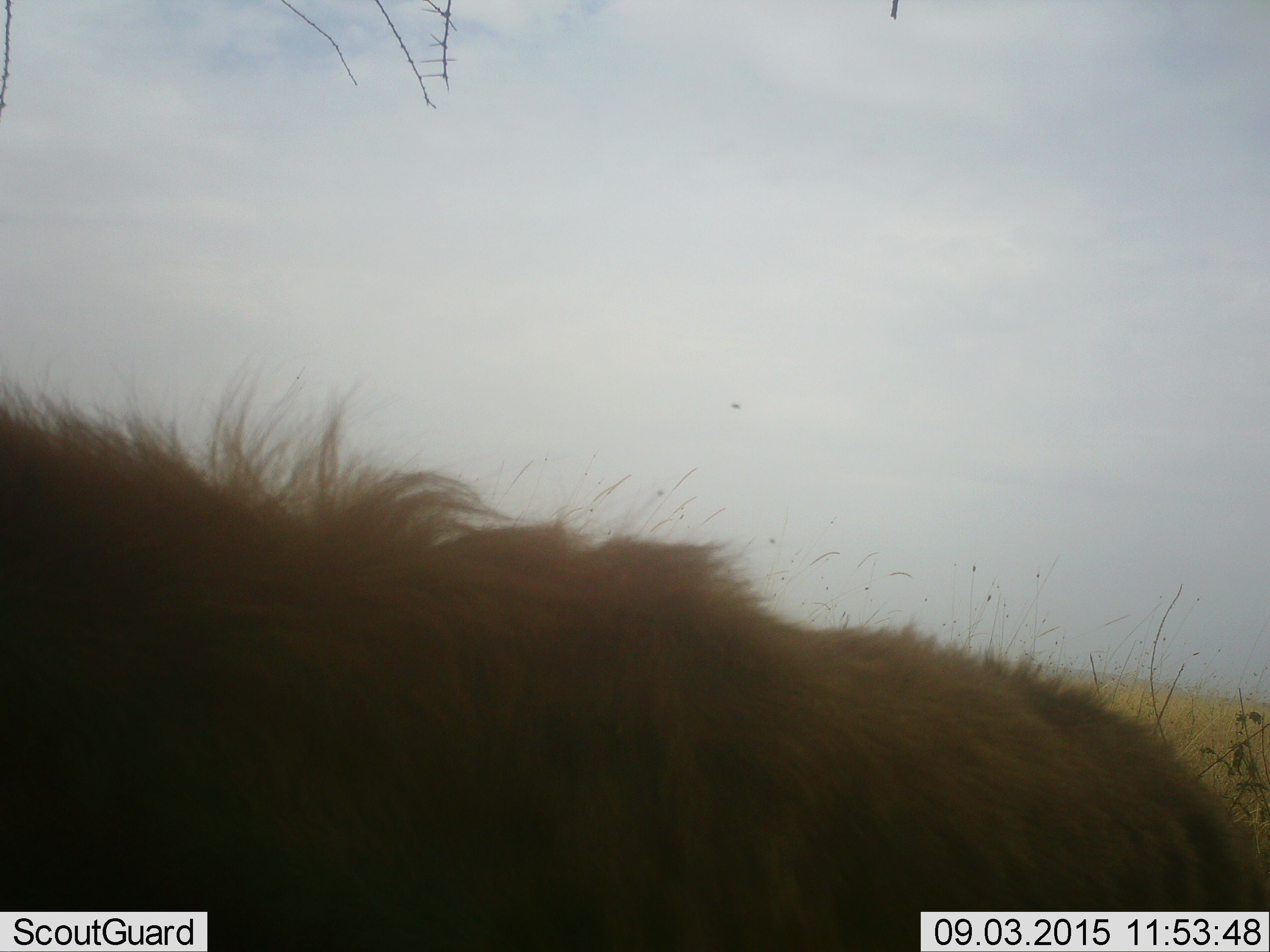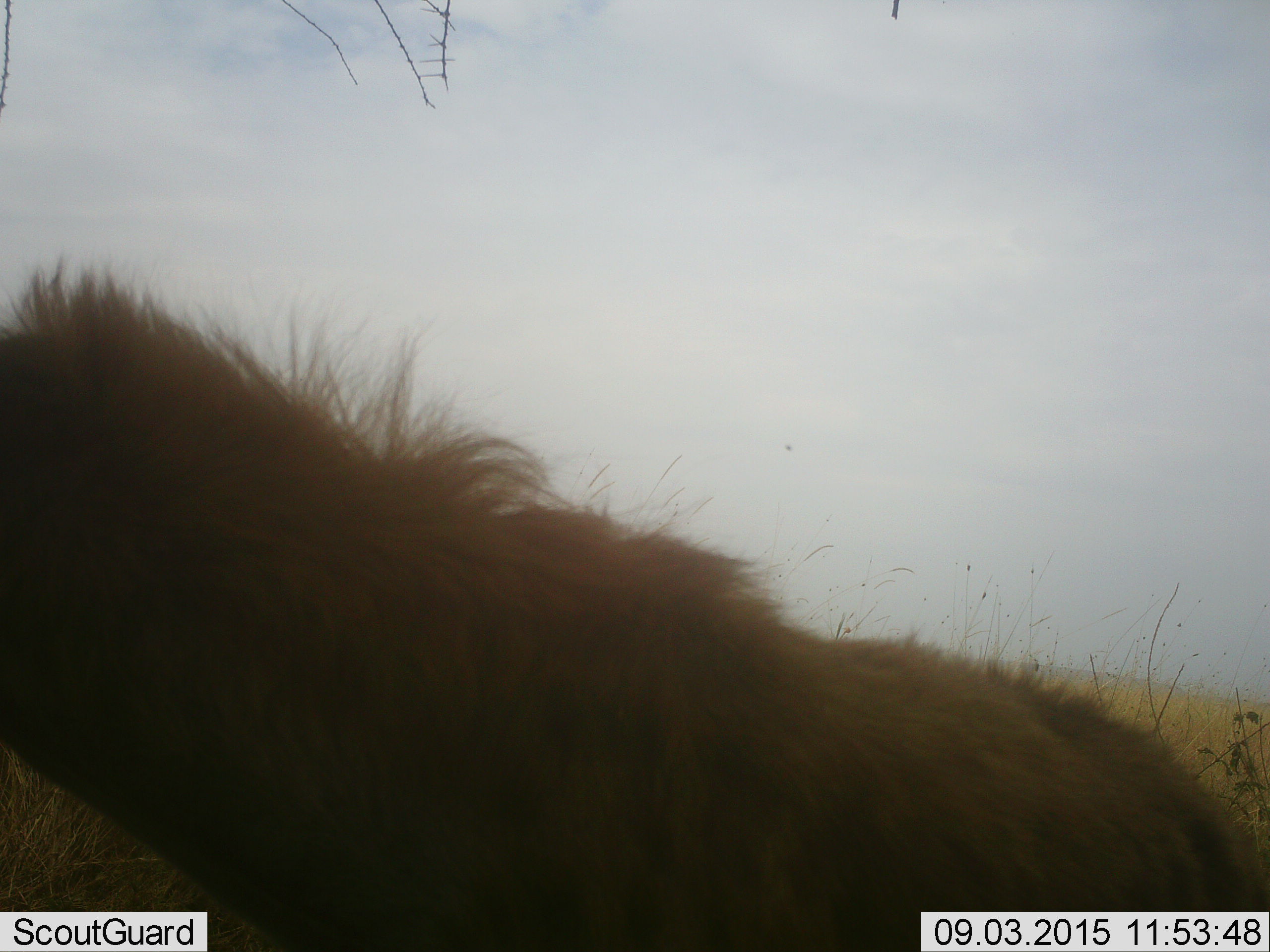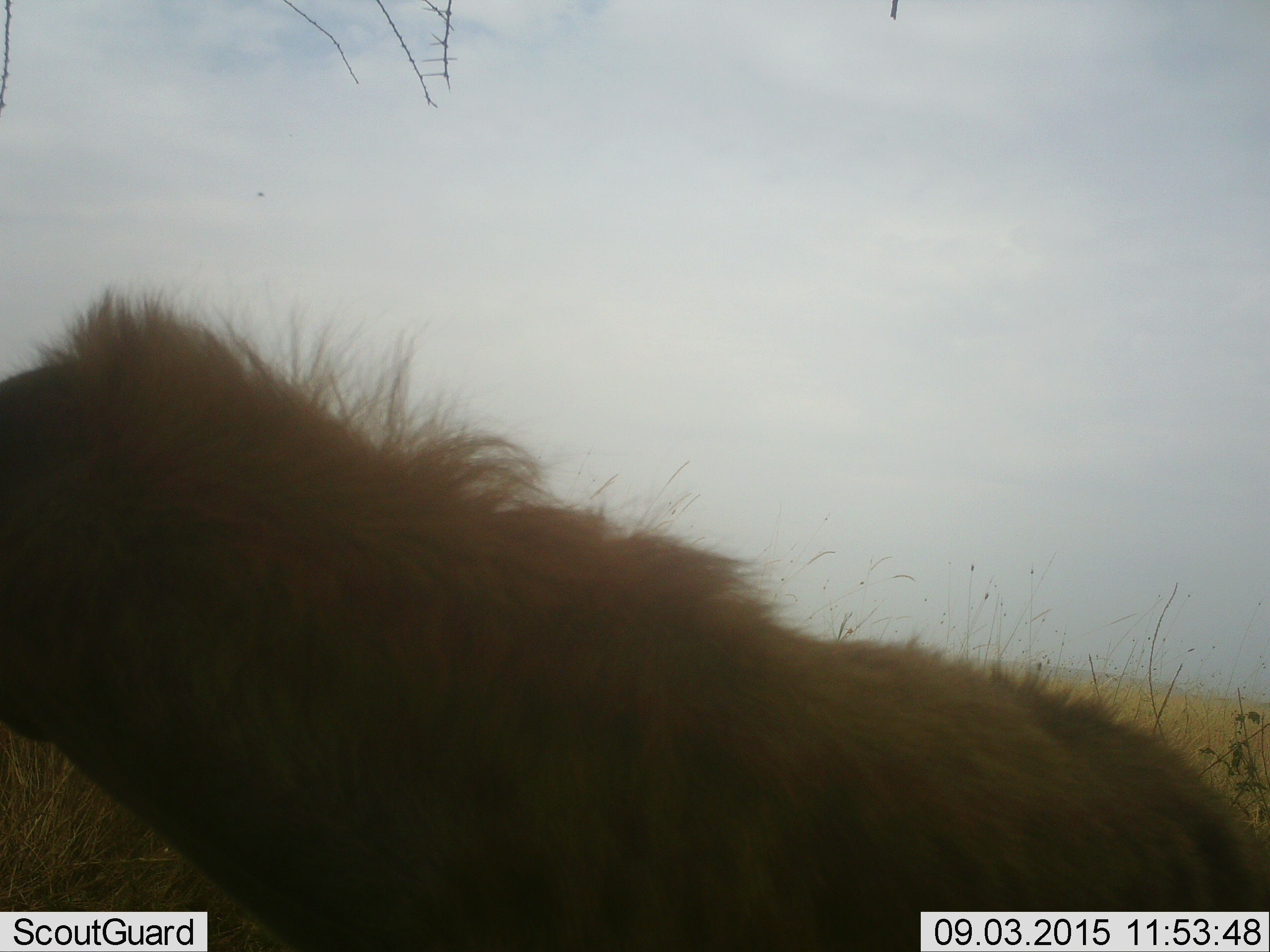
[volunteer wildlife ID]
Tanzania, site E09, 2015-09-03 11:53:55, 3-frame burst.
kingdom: Animalia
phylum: Chordata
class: Mammalia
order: Carnivora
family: Hyaenidae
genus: Crocuta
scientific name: Crocuta crocuta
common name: spotted hyena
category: hyenaspotted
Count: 1.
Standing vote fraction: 100%.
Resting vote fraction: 0%.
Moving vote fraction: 0%.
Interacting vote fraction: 0%.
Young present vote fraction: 0%.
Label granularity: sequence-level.